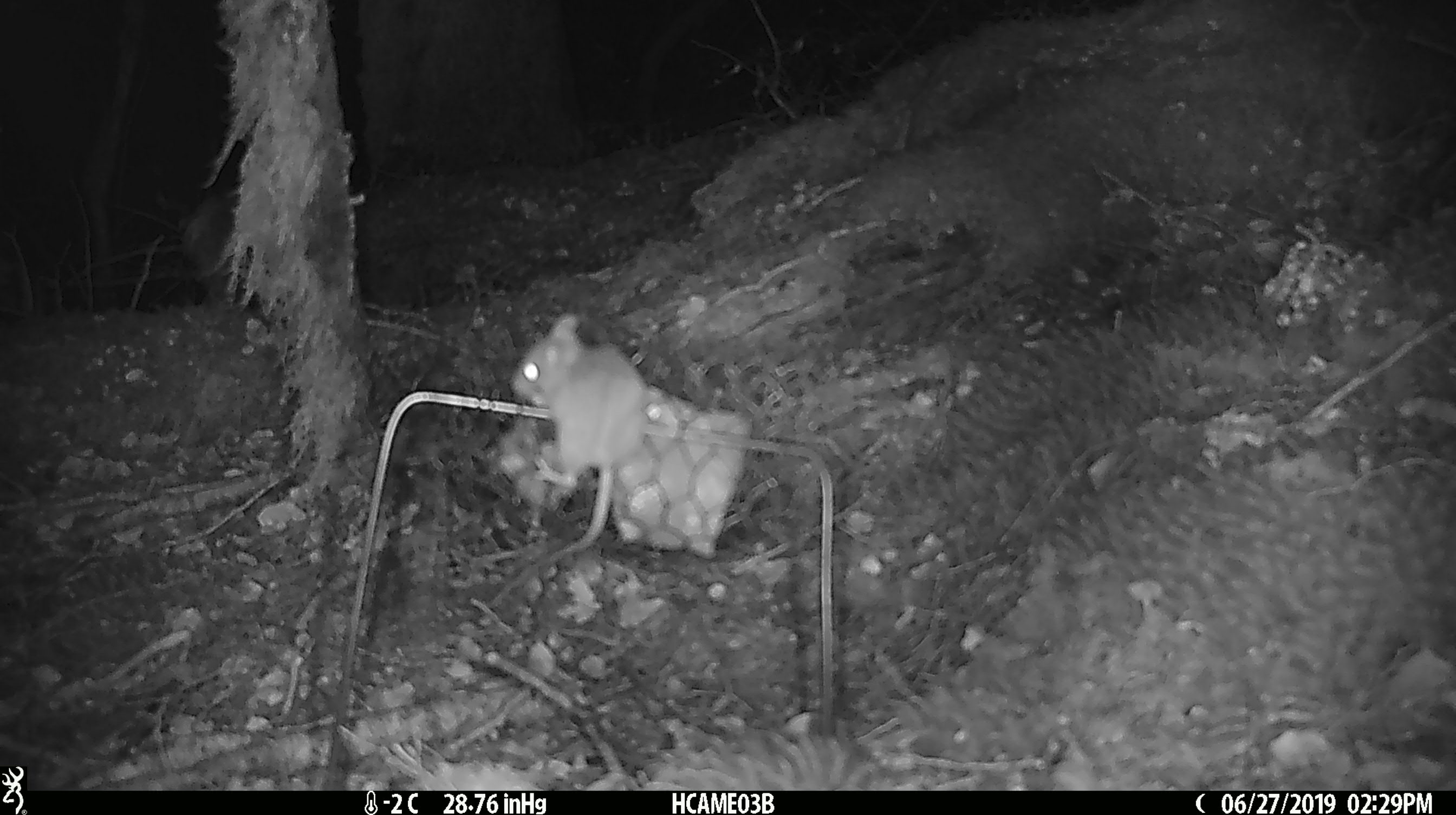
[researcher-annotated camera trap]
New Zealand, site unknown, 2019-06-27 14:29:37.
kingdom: Animalia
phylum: Chordata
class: Mammalia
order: Rodentia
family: Muridae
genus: Mus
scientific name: Mus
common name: mouse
Mouse (Mus).